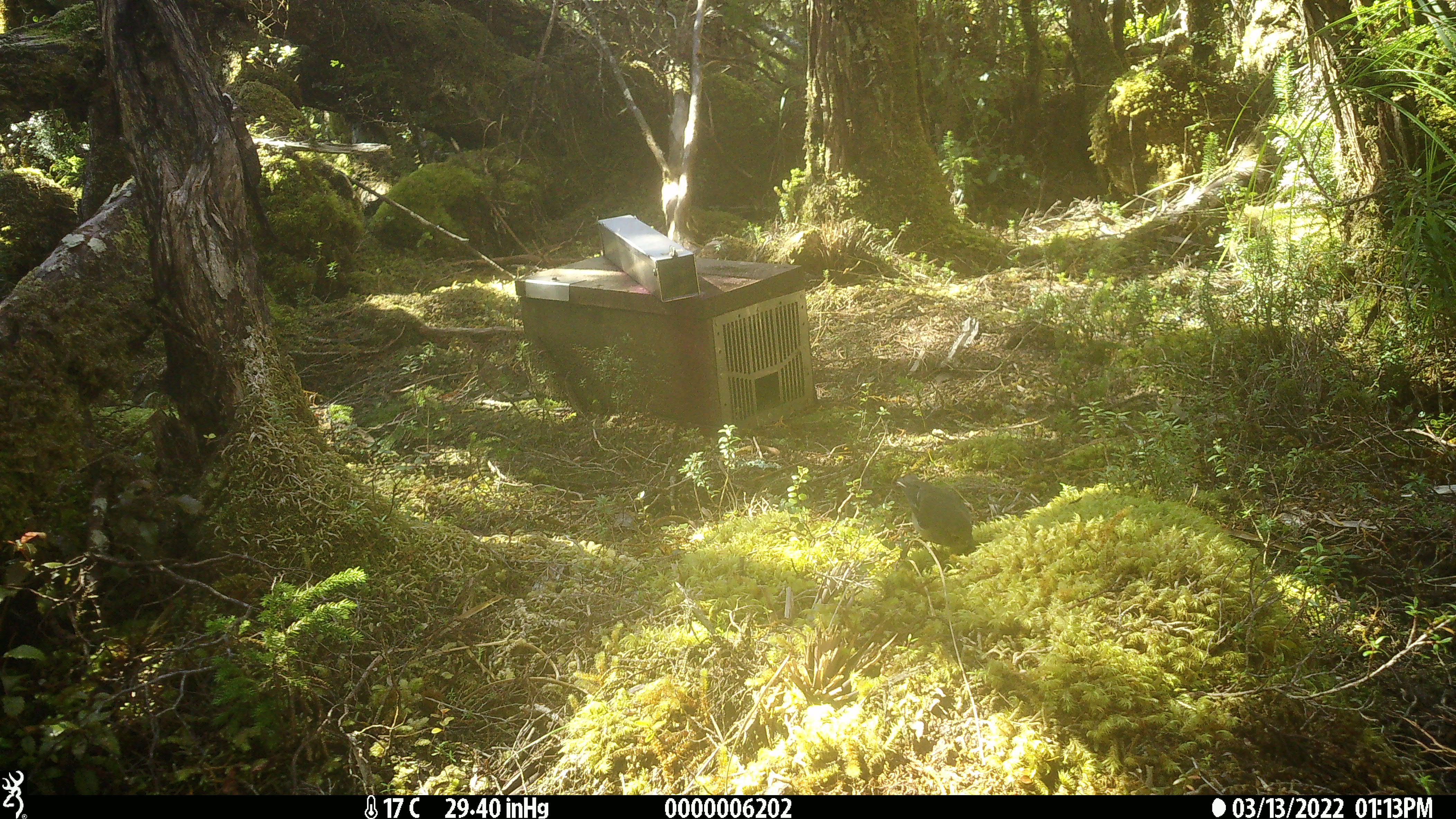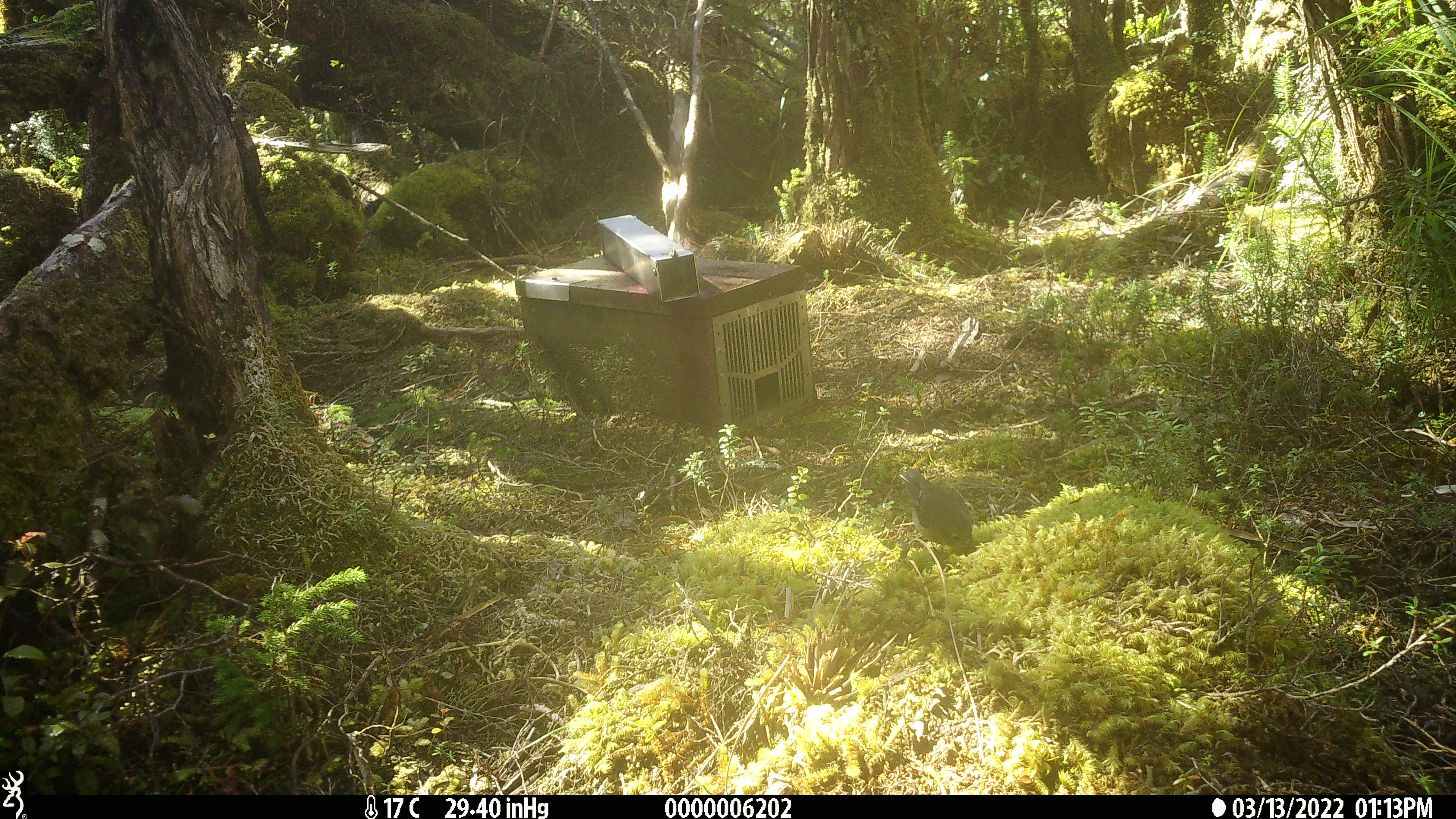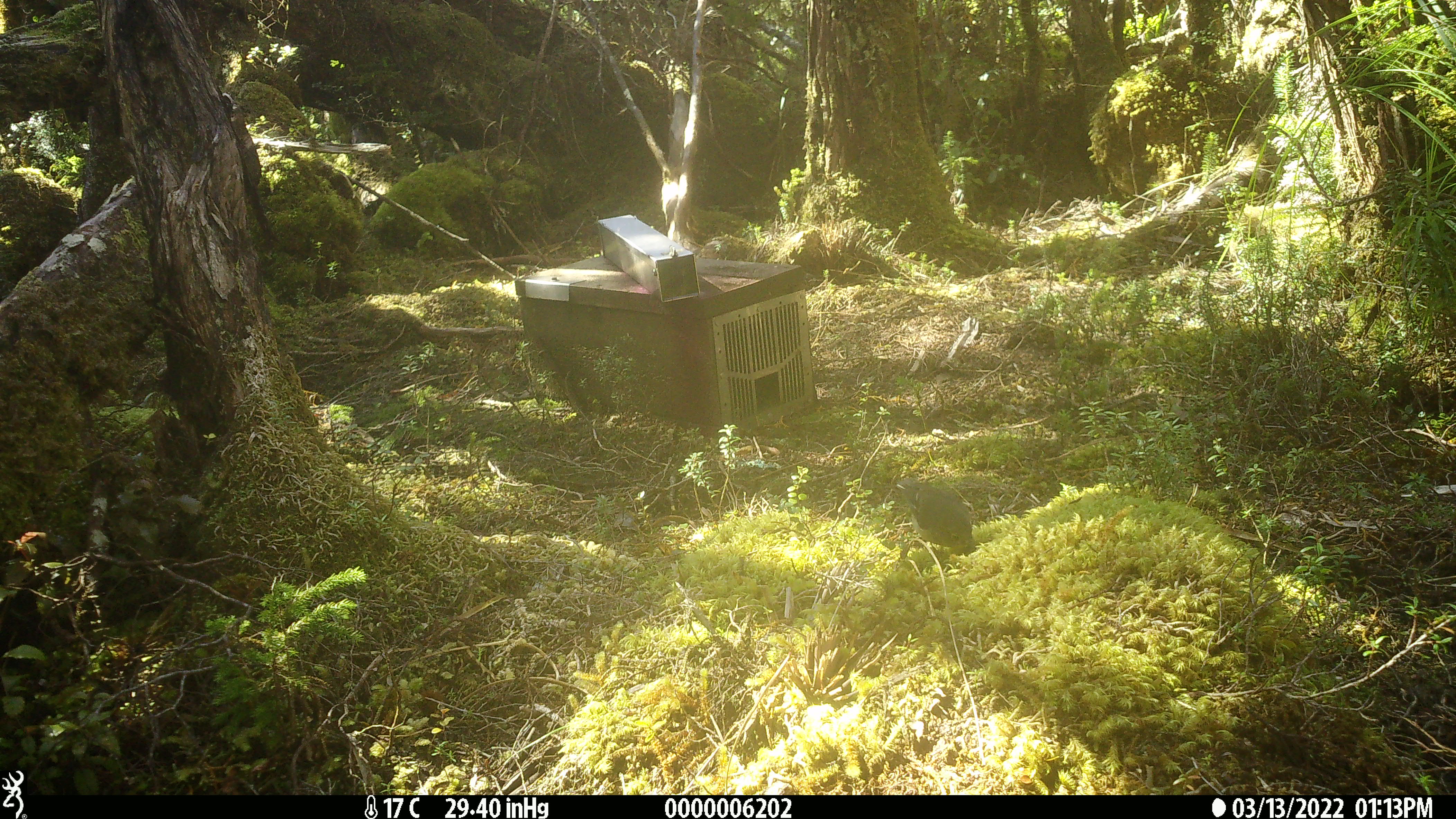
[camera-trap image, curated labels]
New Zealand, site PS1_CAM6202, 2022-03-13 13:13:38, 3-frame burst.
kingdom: Animalia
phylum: Chordata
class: Aves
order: Passeriformes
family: Petroicidae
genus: Petroica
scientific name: Petroica macrocephala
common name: tomtit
Tomtit (Petroica macrocephala).